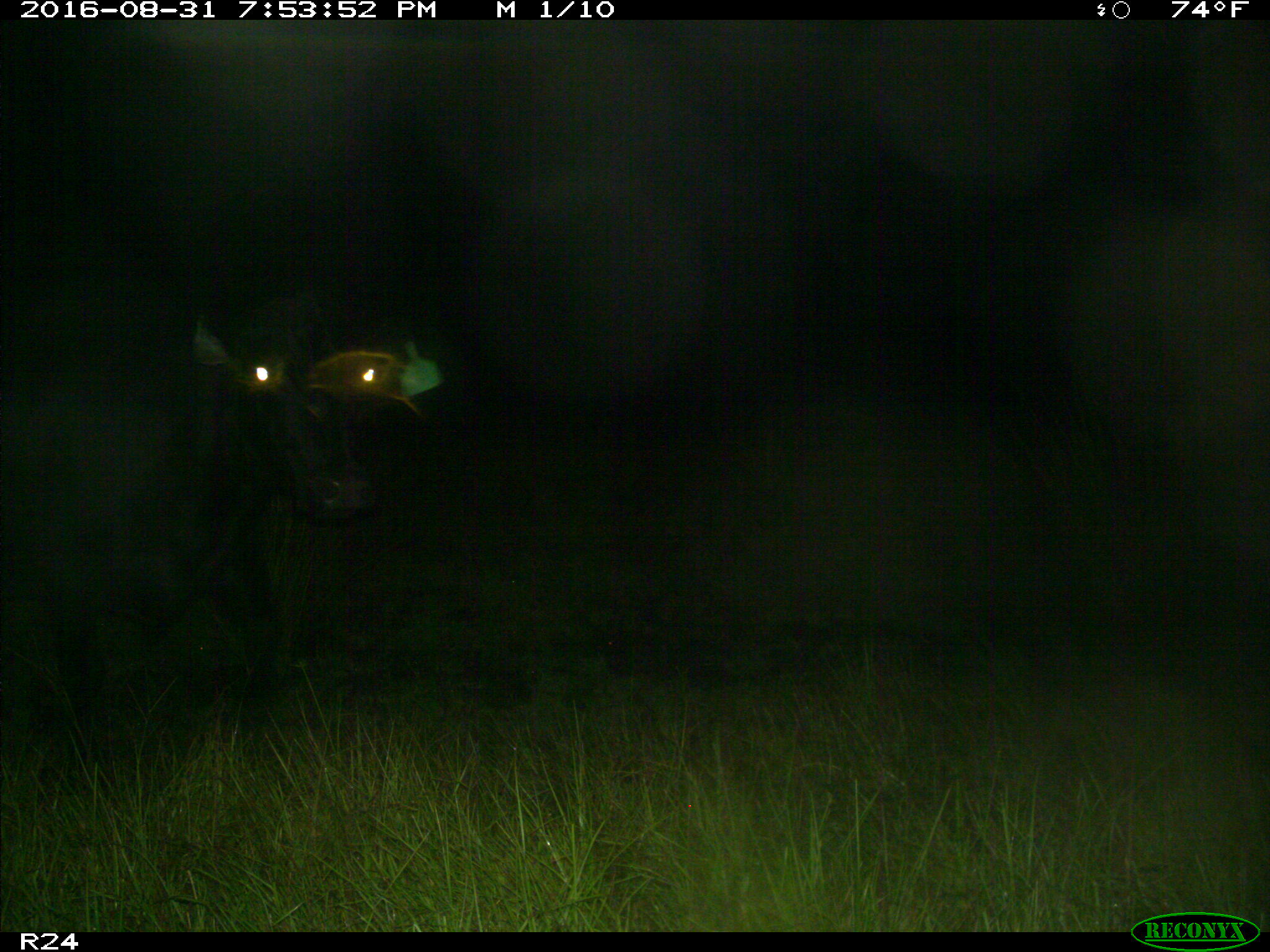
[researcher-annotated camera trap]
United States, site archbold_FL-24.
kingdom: Animalia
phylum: Chordata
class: Mammalia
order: Artiodactyla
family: Bovidae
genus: Bos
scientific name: Bos taurus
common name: domestic cow